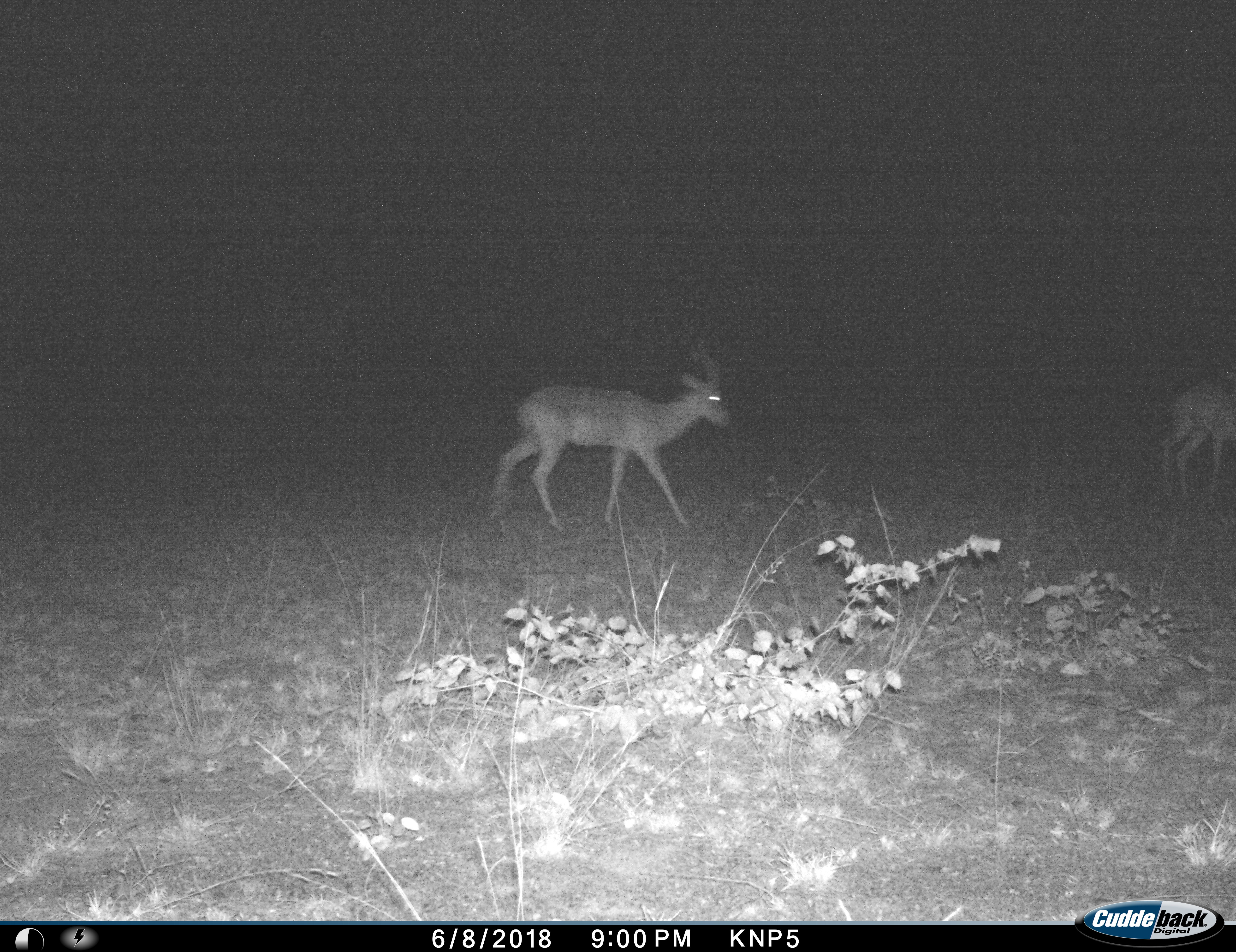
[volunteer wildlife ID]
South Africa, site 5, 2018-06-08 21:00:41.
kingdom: Animalia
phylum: Chordata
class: Mammalia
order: Artiodactyla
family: Bovidae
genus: Aepyceros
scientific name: Aepyceros melampus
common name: impala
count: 2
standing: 43%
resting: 14%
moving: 86%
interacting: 0%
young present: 0%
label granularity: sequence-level